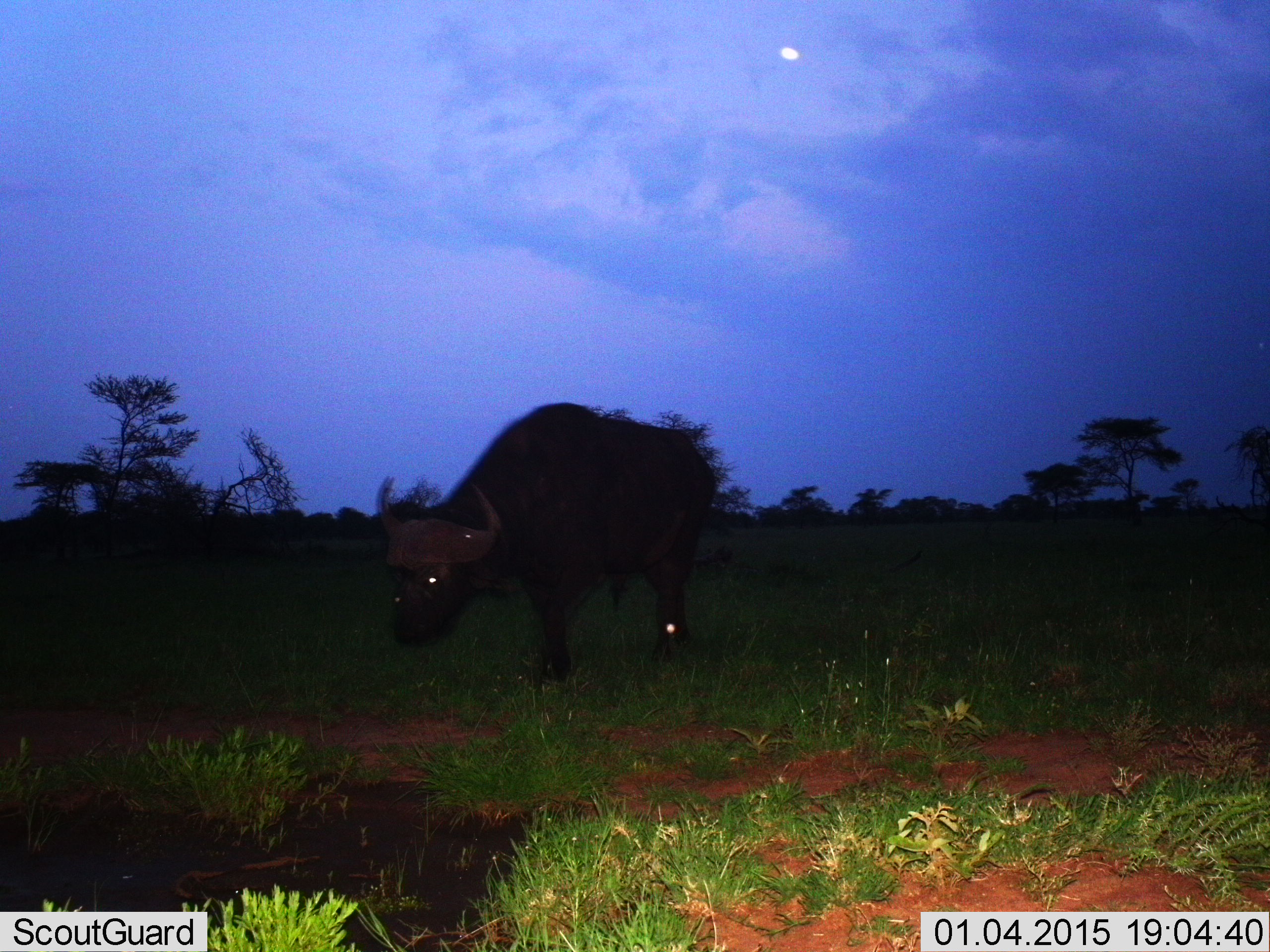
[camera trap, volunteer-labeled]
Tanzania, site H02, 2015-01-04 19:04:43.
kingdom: Animalia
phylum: Chordata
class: Mammalia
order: Artiodactyla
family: Bovidae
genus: Syncerus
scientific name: Syncerus caffer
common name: cape buffalo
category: buffalo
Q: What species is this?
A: Buffalo (cape buffalo) (Syncerus caffer).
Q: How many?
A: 1.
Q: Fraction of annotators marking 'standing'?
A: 20%.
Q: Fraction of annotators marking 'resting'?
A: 0%.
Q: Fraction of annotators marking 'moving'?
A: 80%.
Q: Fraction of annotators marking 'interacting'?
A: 0%.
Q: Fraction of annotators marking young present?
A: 0%.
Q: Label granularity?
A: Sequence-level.